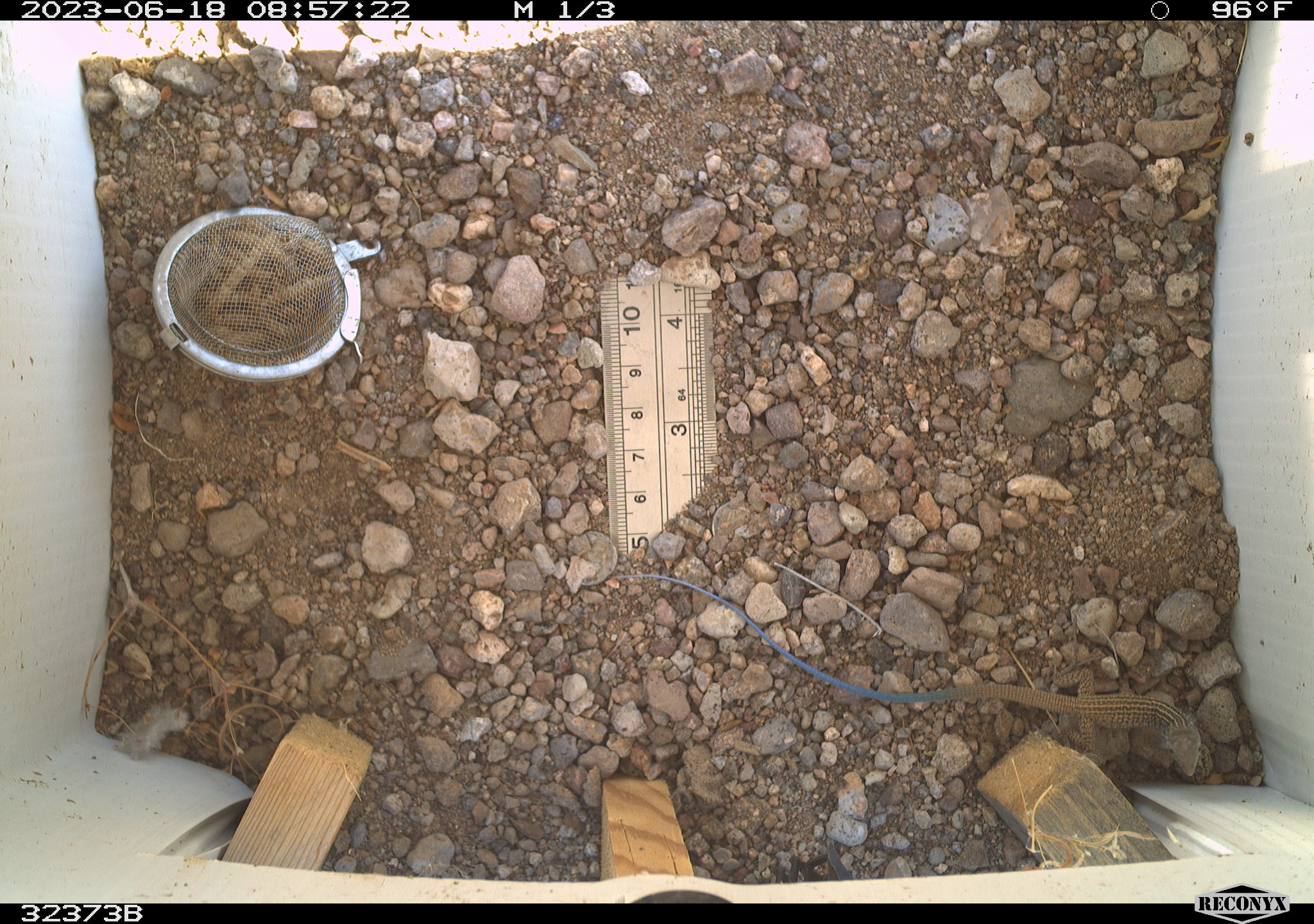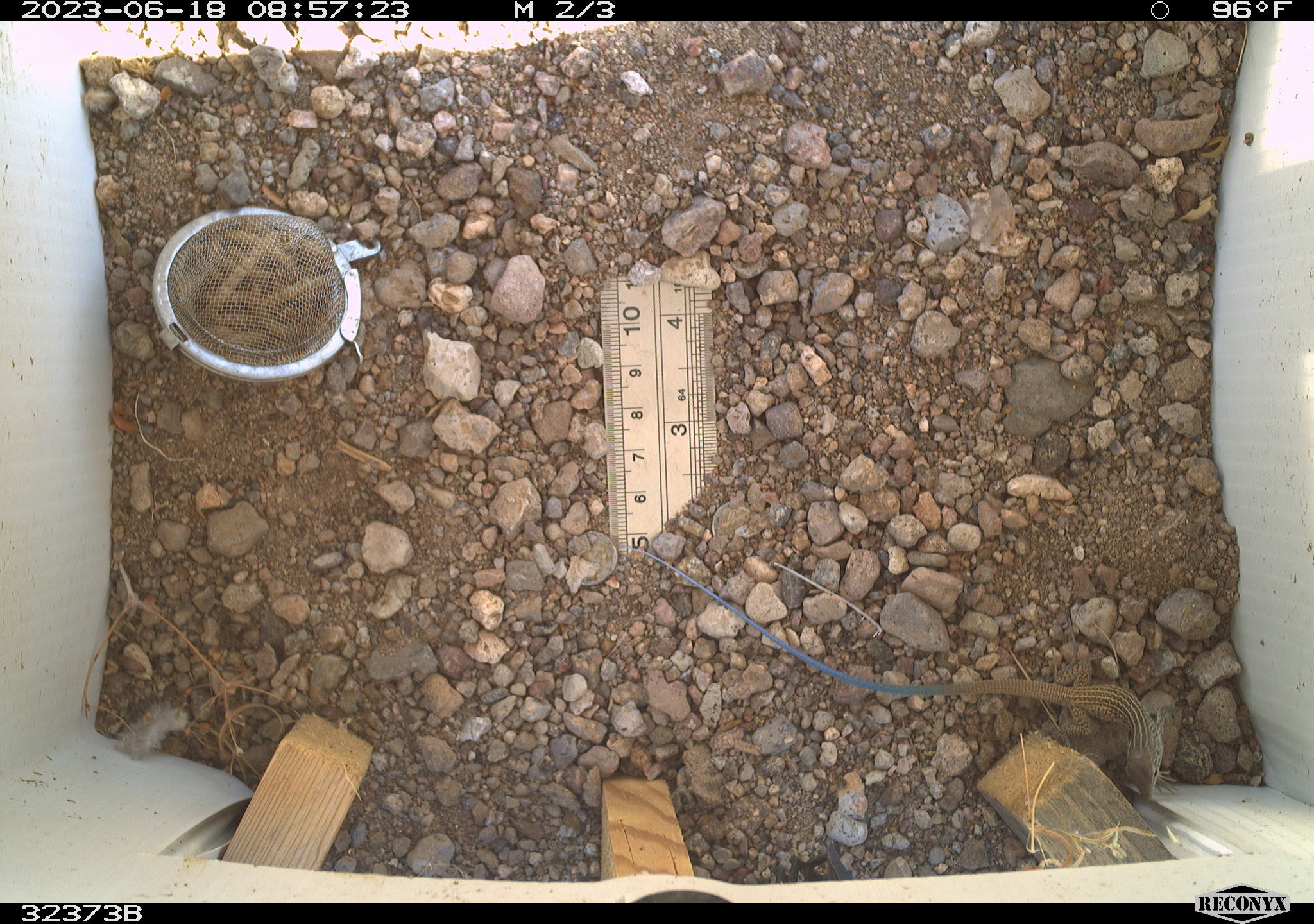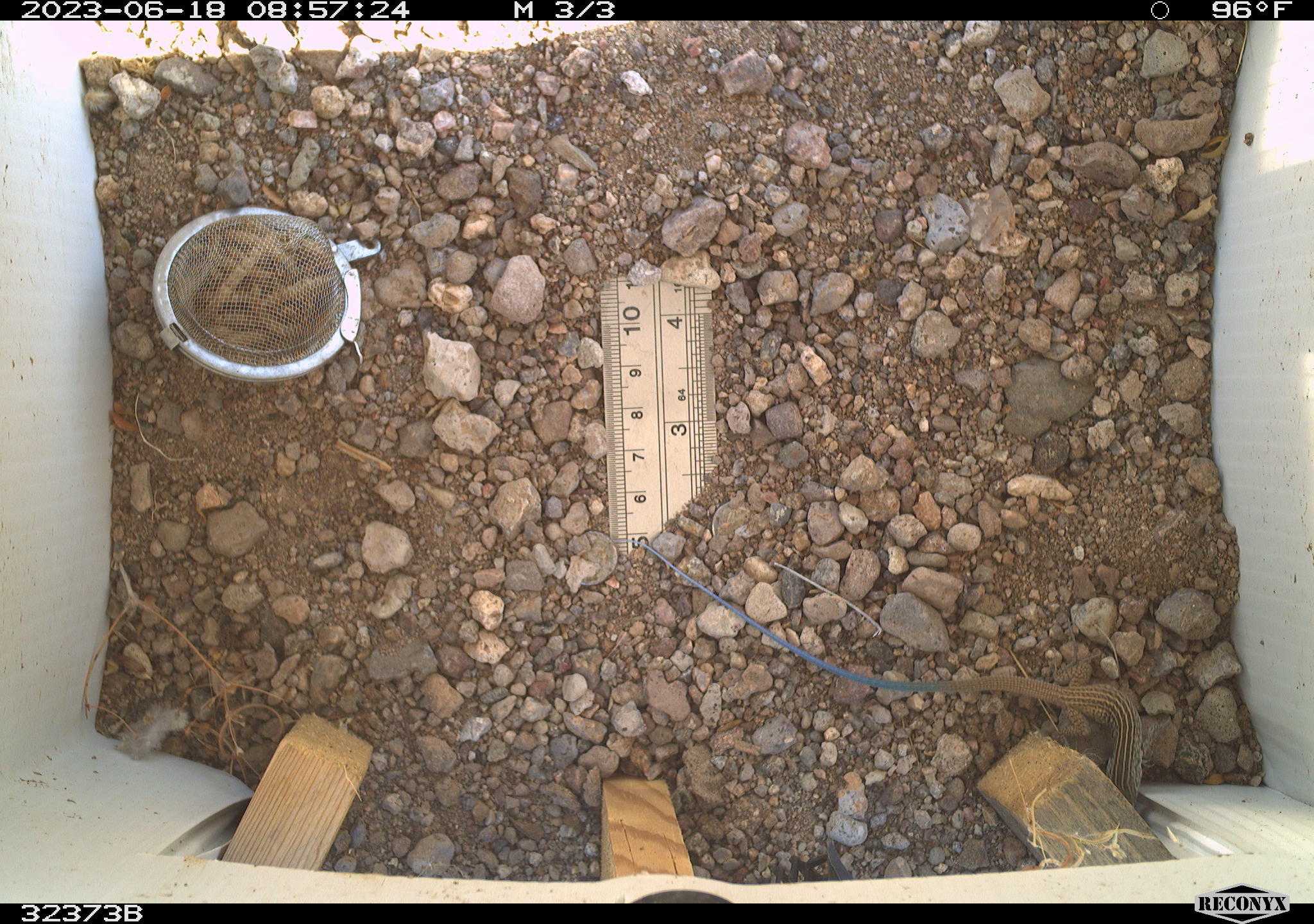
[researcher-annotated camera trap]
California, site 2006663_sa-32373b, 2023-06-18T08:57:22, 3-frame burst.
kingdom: Animalia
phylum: Chordata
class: Reptilia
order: Squamata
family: Teiidae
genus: Aspidoscelis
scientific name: Aspidoscelis tigris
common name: western whiptail